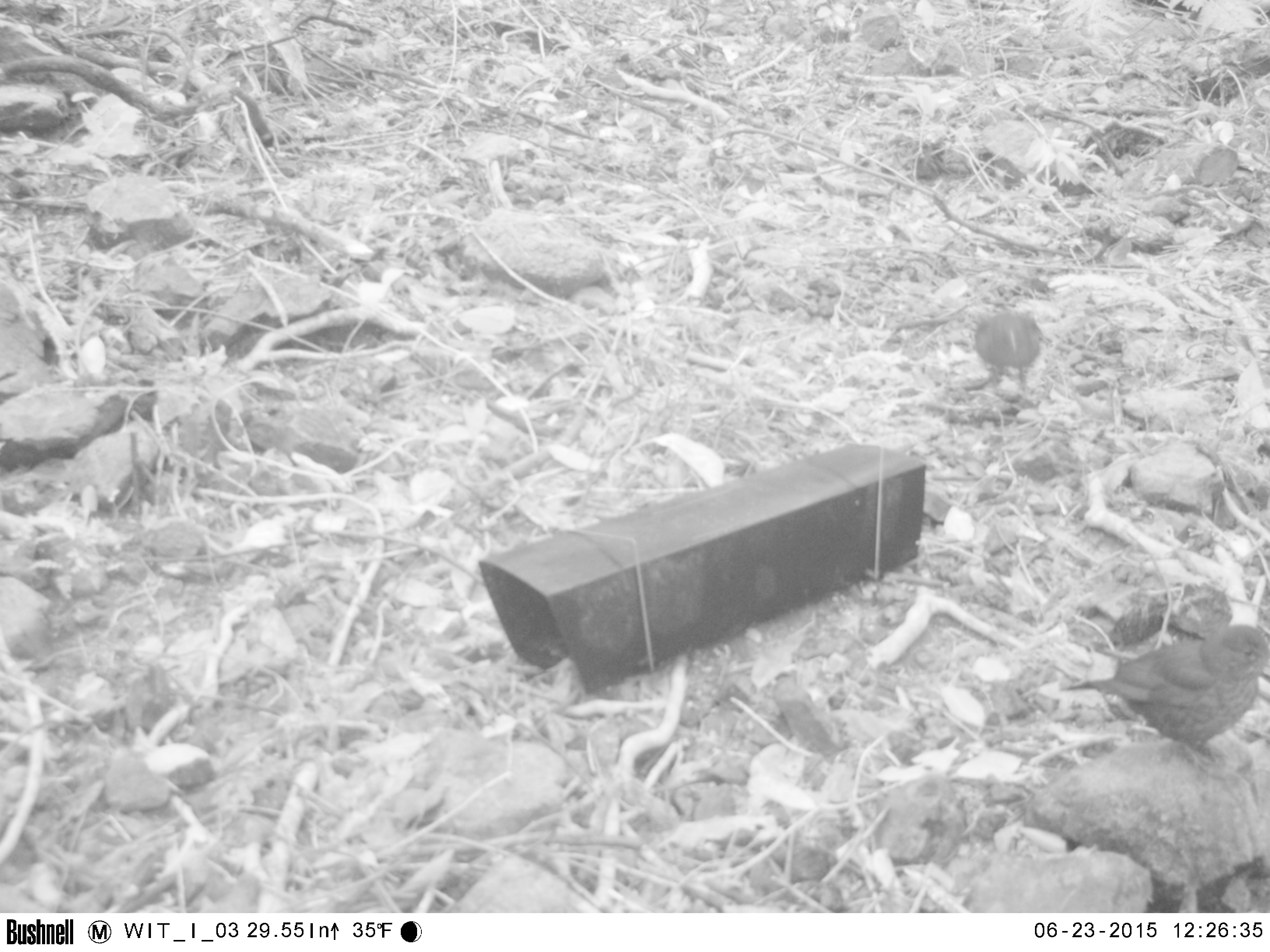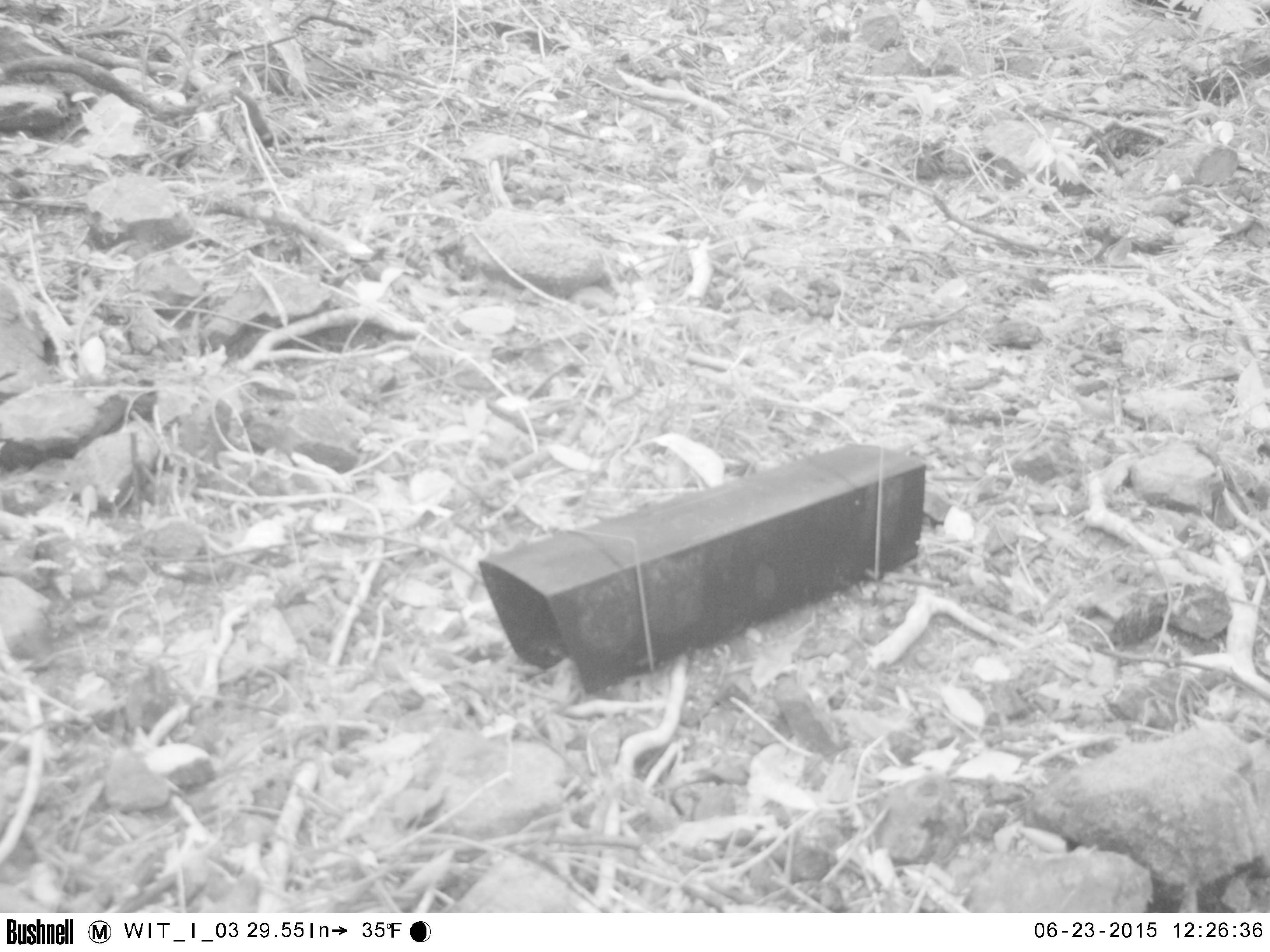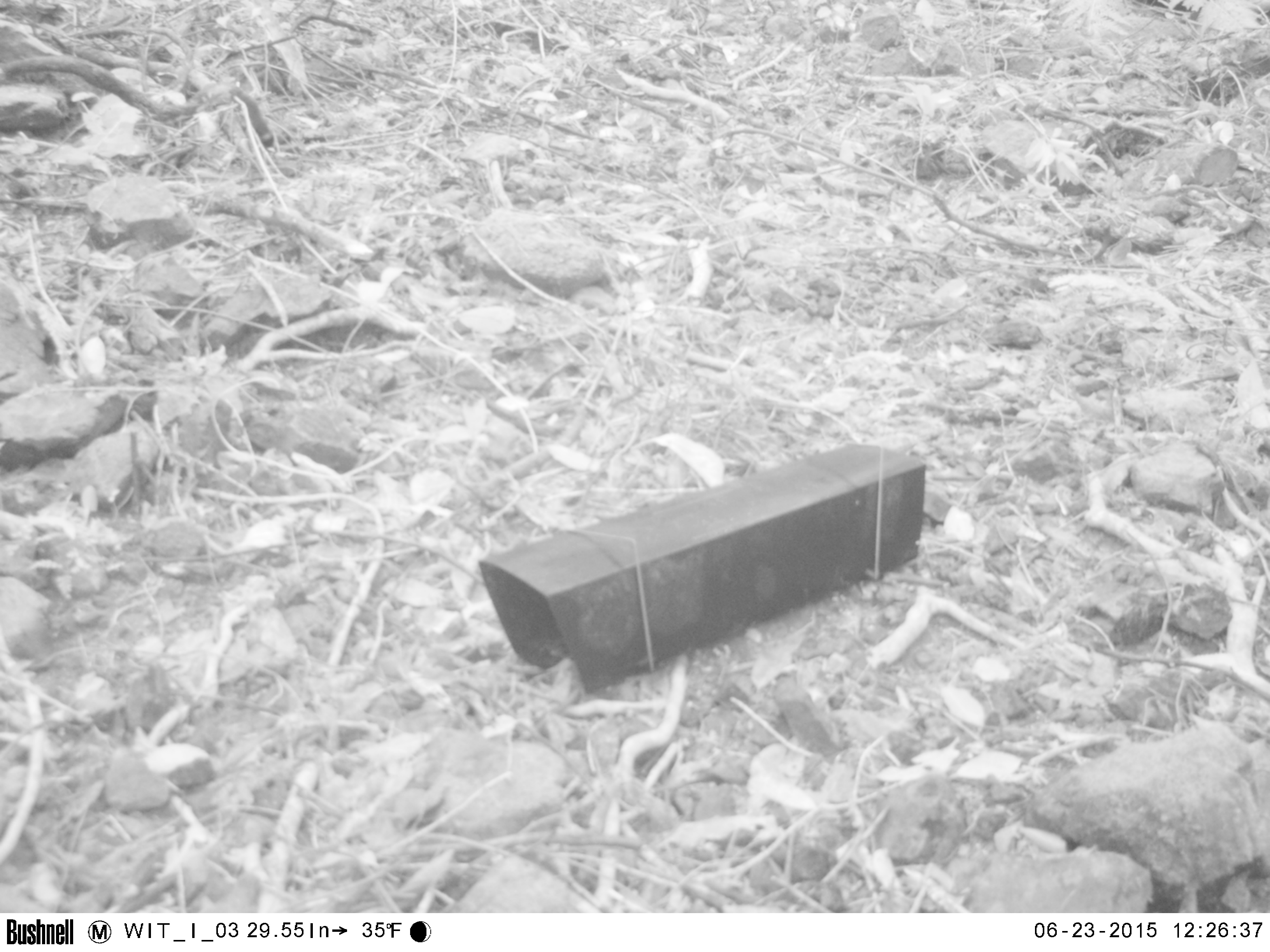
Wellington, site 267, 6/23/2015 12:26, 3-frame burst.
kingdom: Animalia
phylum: Chordata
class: Aves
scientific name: Aves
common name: bird